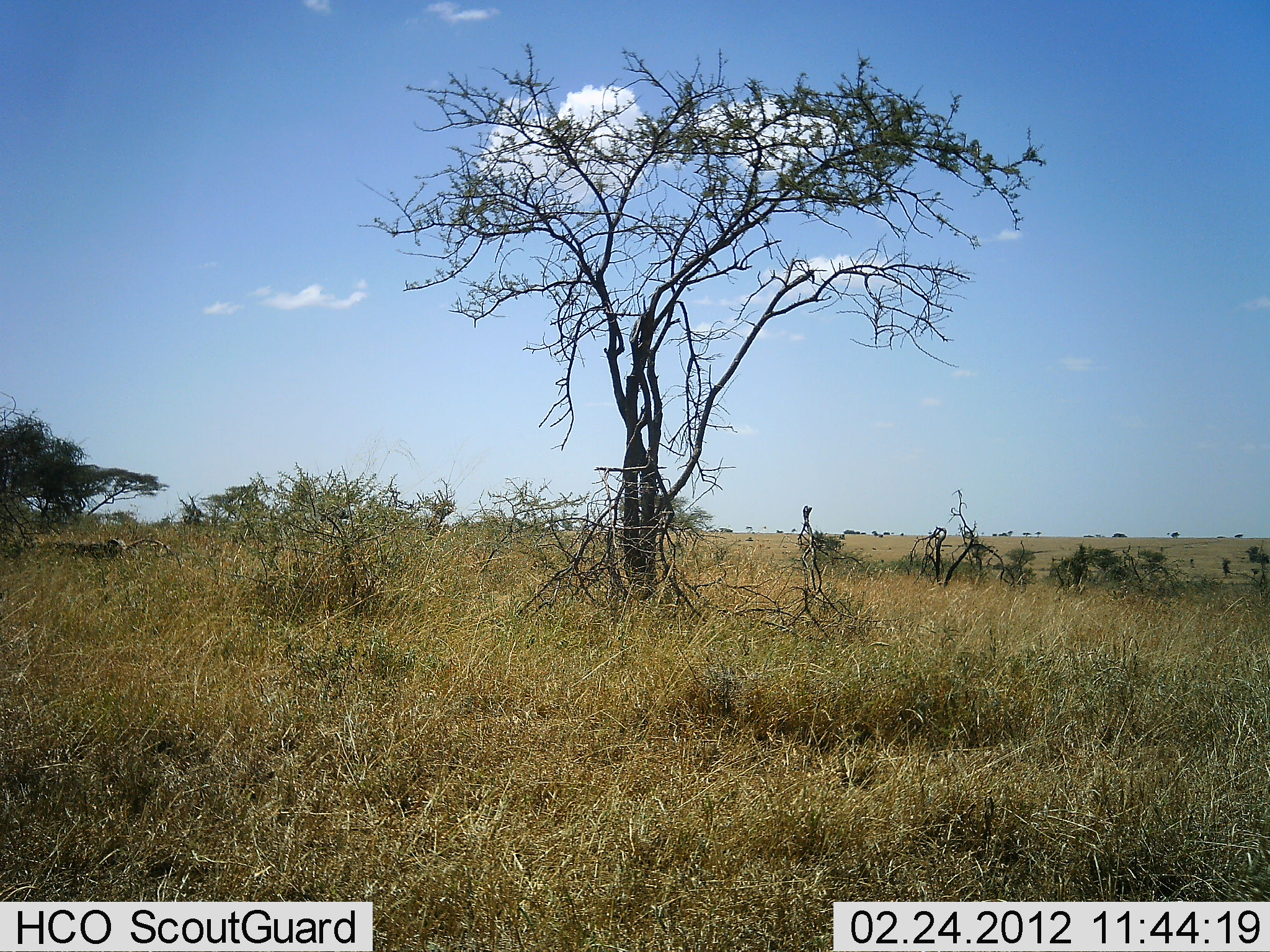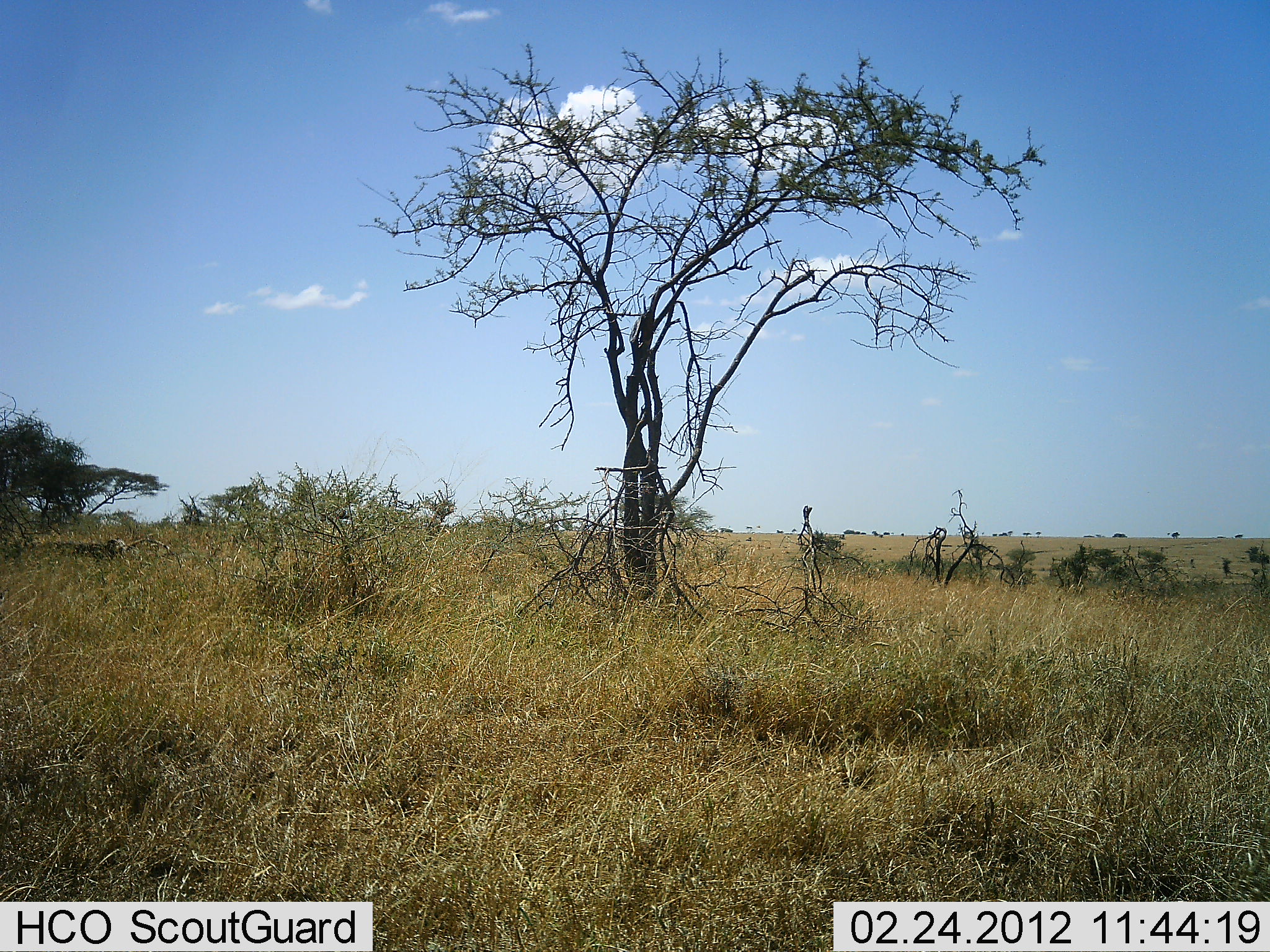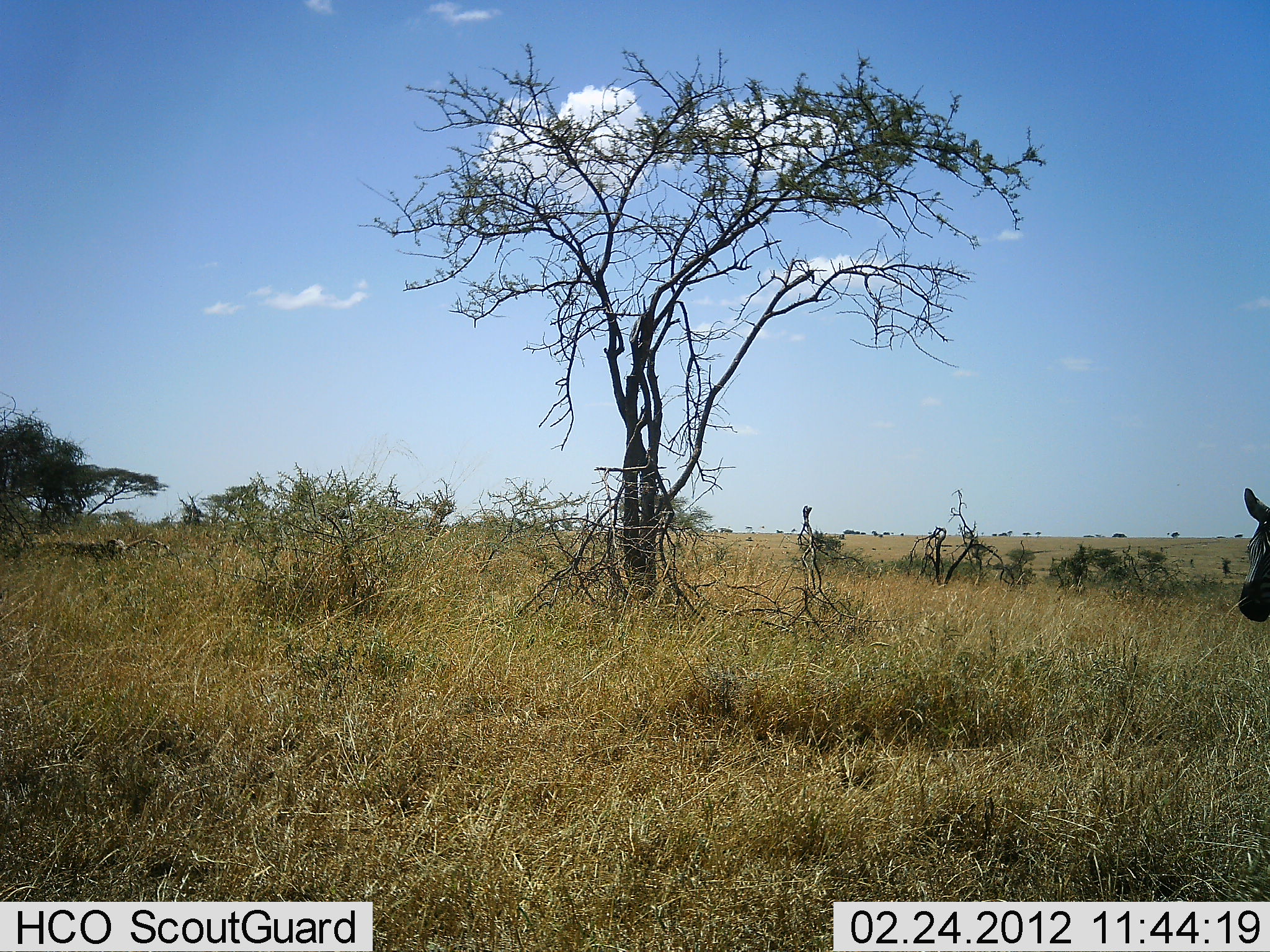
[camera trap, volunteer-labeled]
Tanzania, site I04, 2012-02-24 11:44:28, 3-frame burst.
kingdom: Animalia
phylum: Chordata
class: Mammalia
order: Perissodactyla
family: Equidae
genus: Equus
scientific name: Equus quagga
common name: plains zebra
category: zebra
Zebra (plains zebra) (Equus quagga), count 1. Behavior (volunteer vote fractions): standing 17%, resting 0%, moving 83%, interacting 0%. Young present (vote fraction): 0%. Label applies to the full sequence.